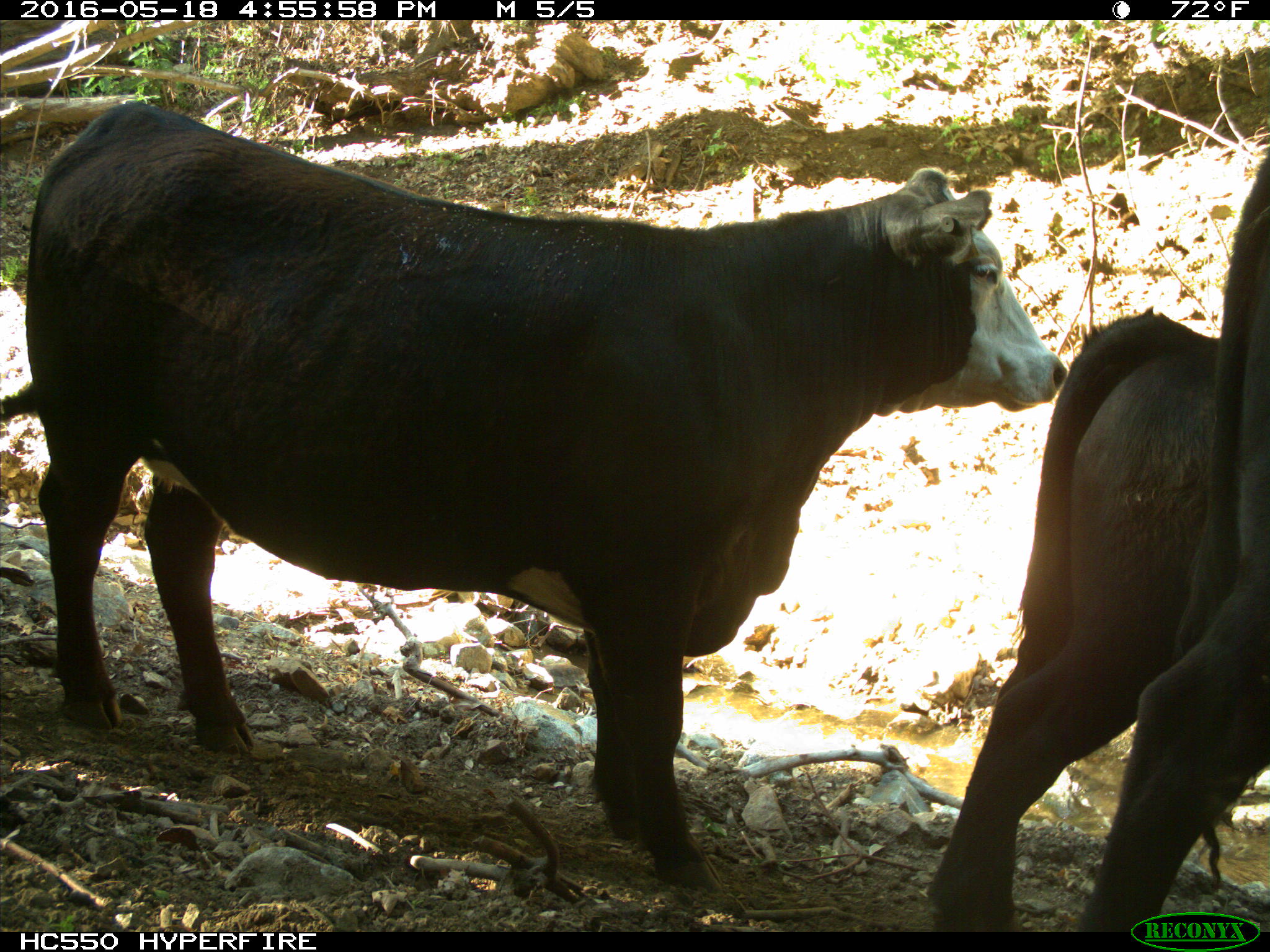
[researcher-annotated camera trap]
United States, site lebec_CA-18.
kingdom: Animalia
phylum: Chordata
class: Mammalia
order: Artiodactyla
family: Bovidae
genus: Bos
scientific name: Bos taurus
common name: domestic cow